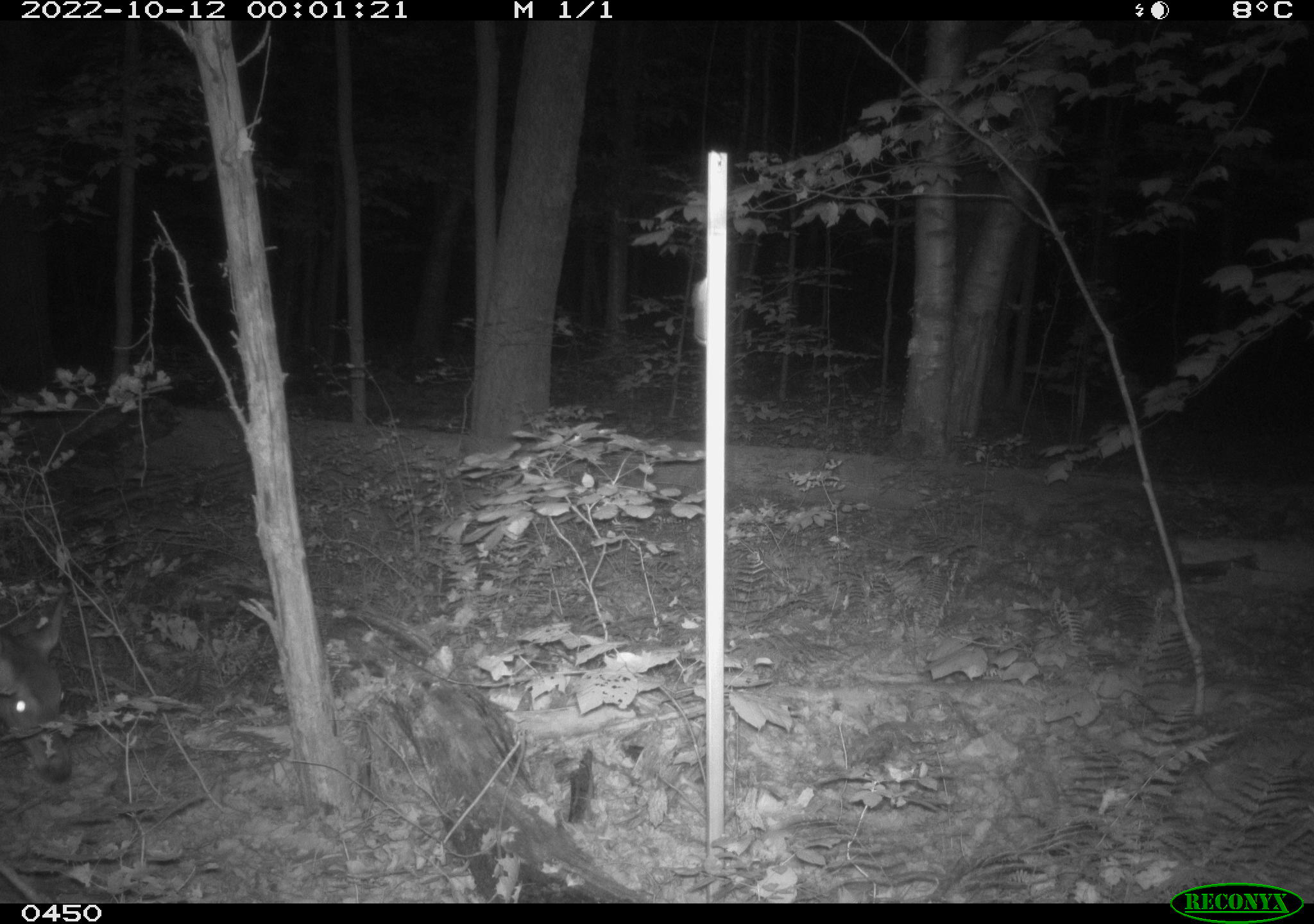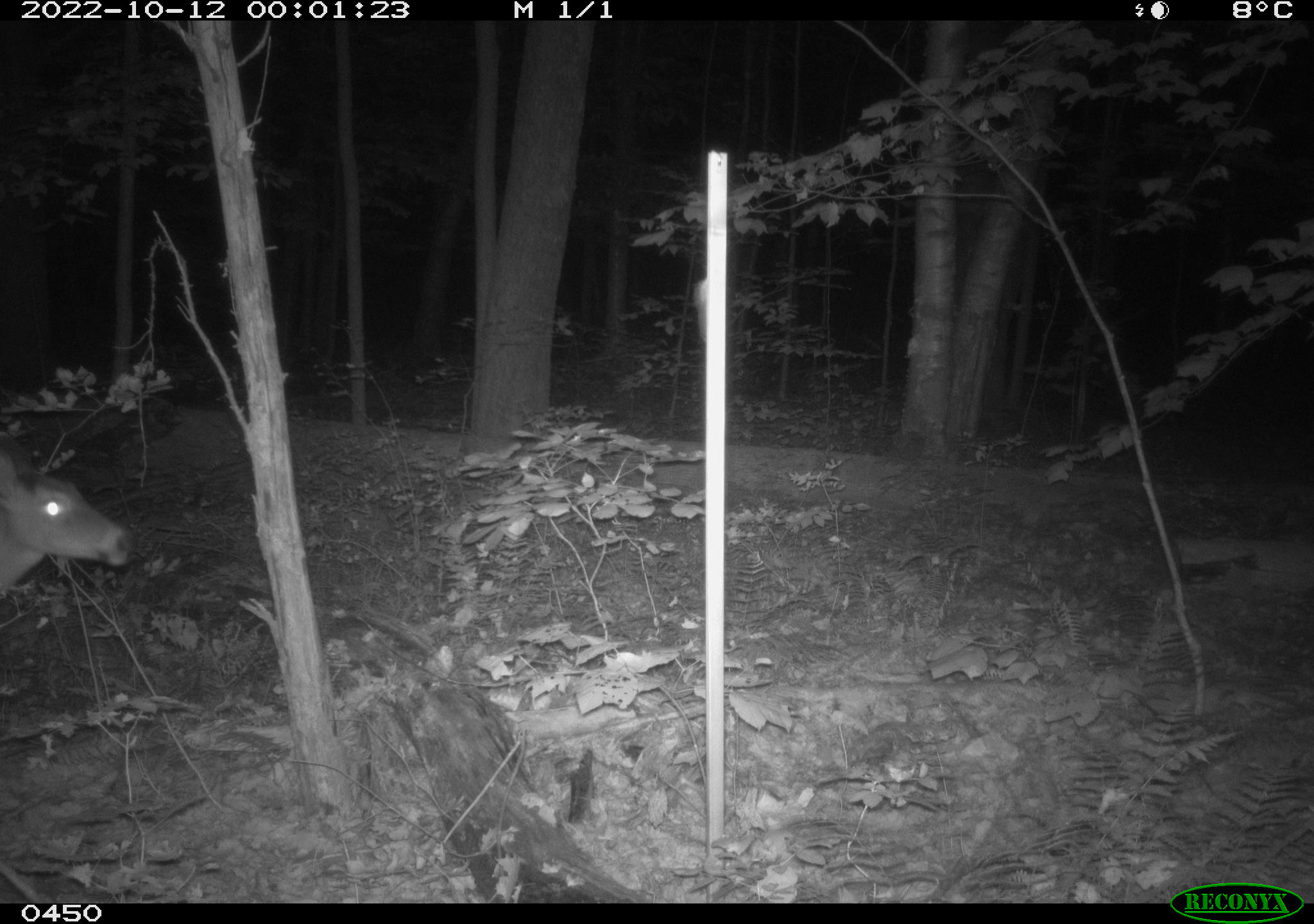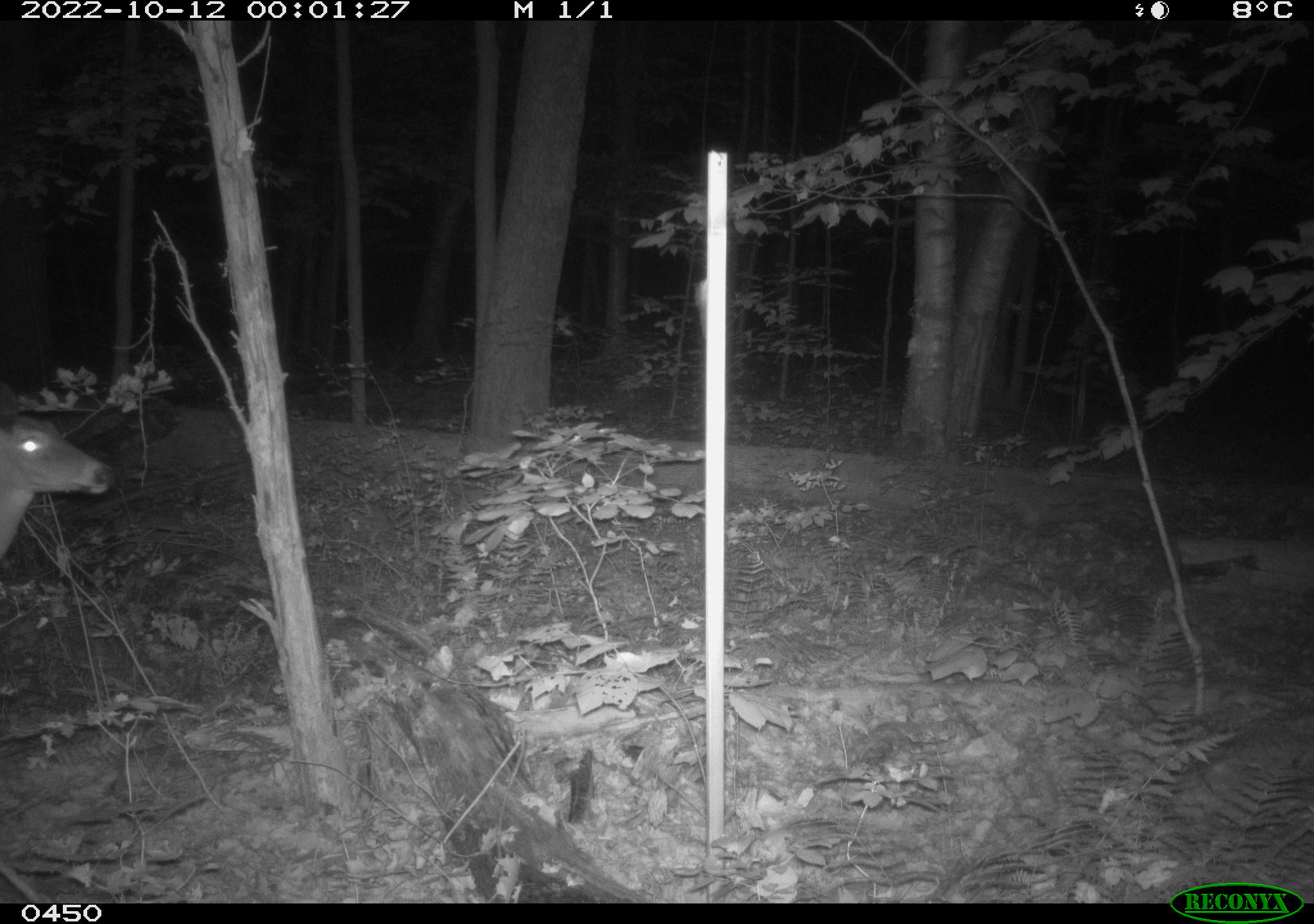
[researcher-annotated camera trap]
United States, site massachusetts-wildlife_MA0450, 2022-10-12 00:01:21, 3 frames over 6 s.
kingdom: Animalia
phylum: Chordata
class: Mammalia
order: Artiodactyla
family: Cervidae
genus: Odocoileus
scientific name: Odocoileus virginianus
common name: white-tailed deer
White-tailed deer (Odocoileus virginianus).